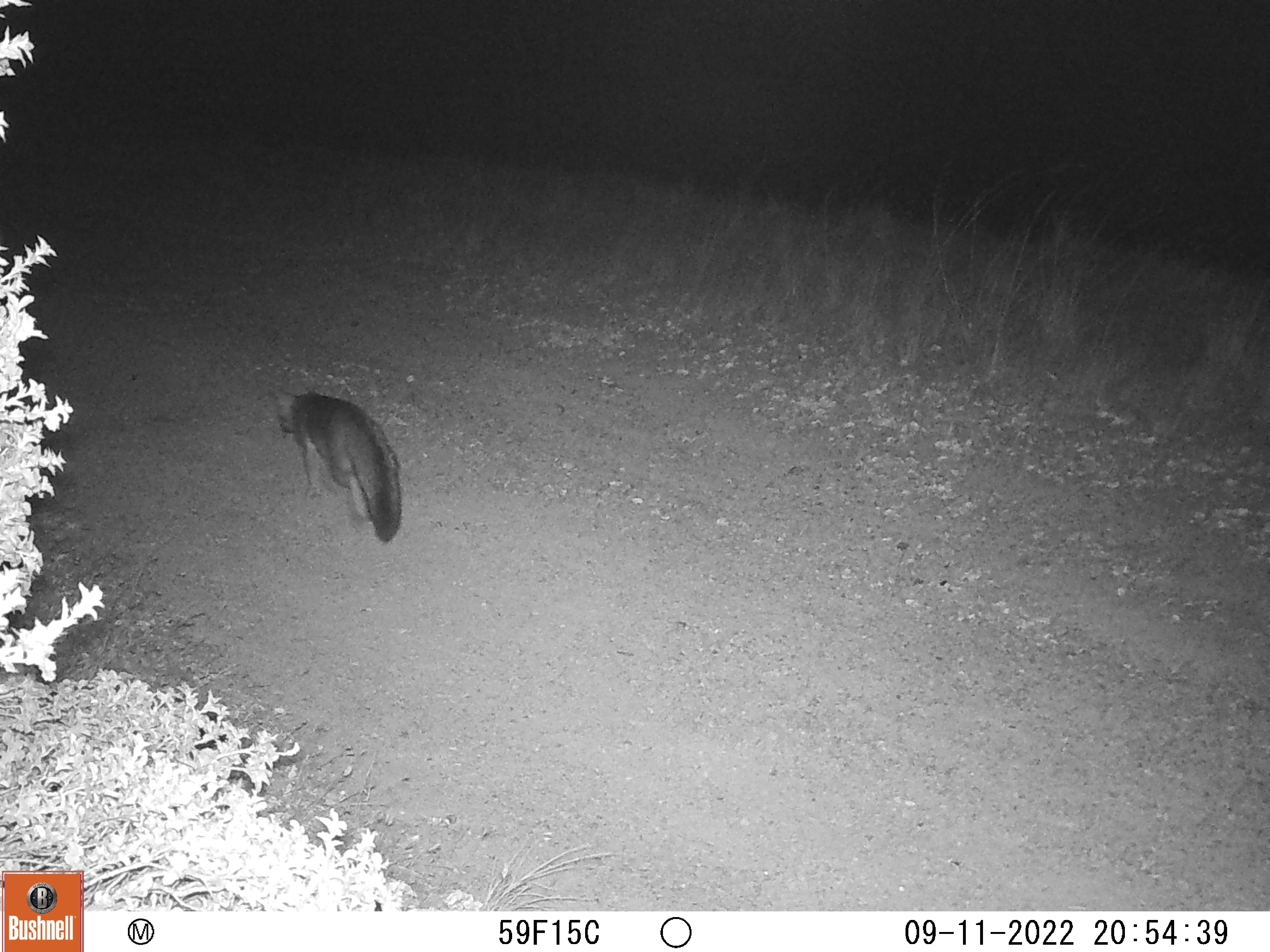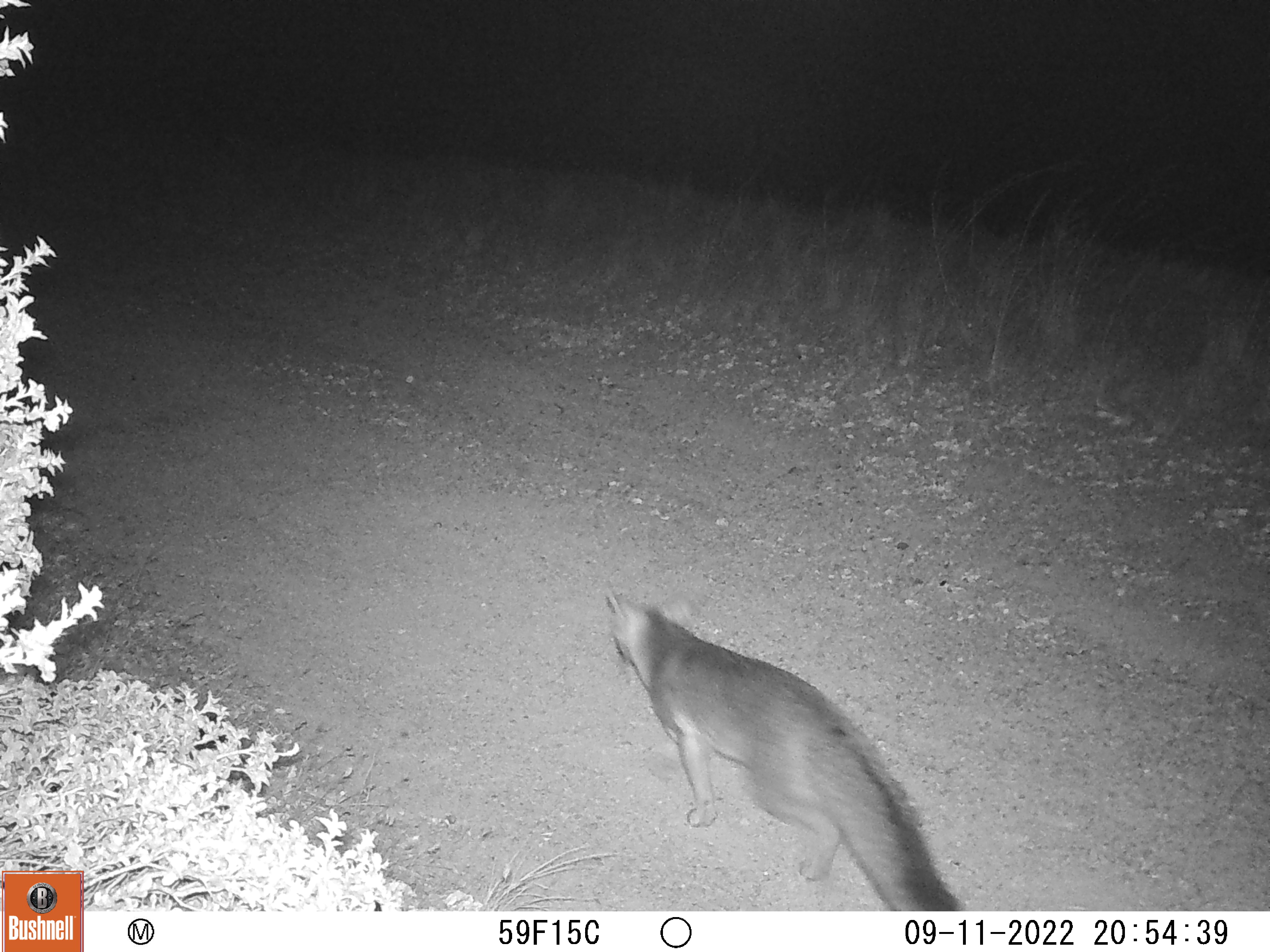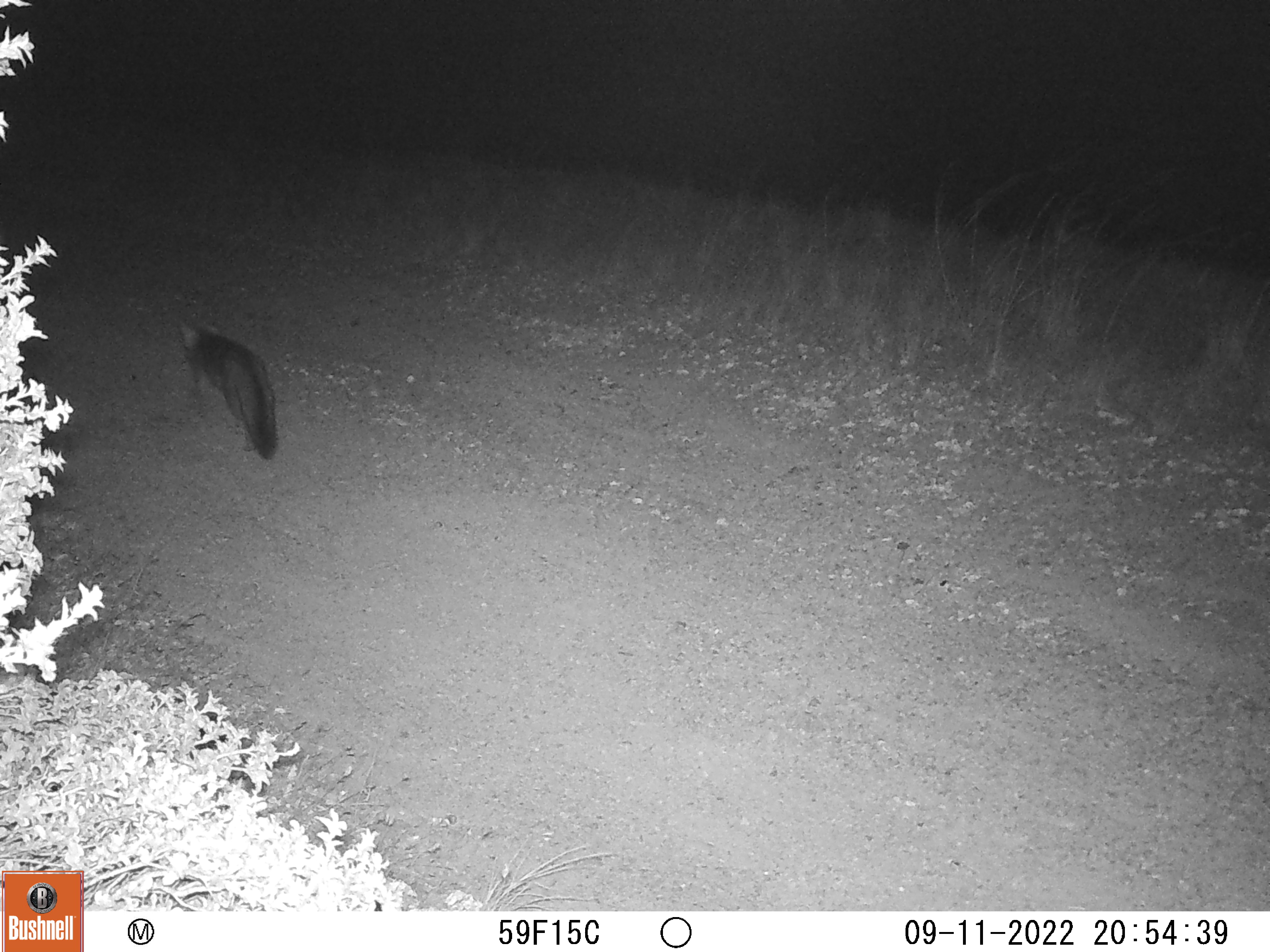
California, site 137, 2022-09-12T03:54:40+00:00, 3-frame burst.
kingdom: Animalia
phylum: Chordata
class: Mammalia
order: Carnivora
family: Canidae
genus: Urocyon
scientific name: Urocyon cinereoargenteus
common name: gray fox